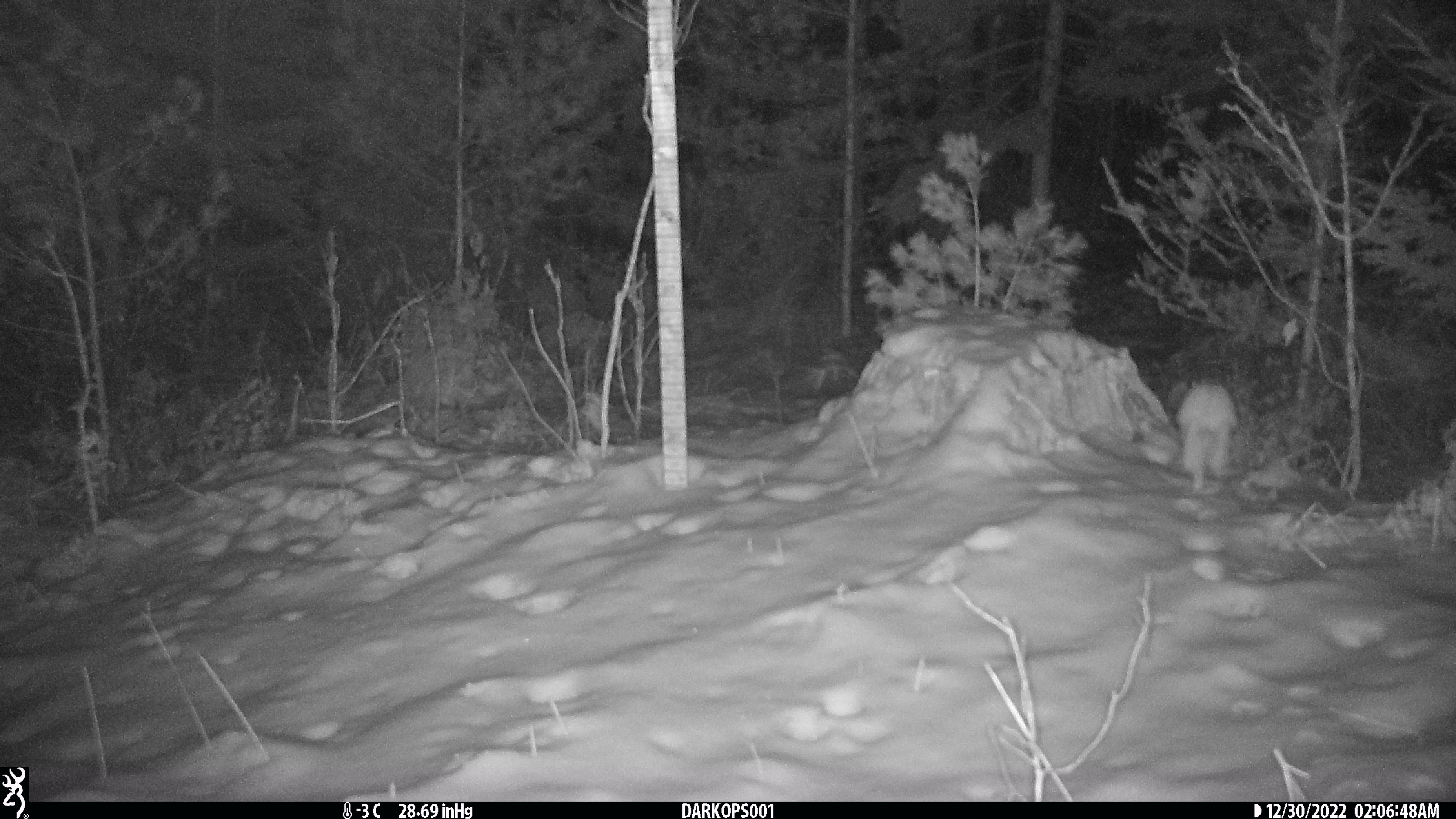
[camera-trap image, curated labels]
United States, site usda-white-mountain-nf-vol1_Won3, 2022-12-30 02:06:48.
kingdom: Animalia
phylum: Chordata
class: Mammalia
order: Lagomorpha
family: Leporidae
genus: Lepus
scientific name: Lepus americanus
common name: snowshoe hare